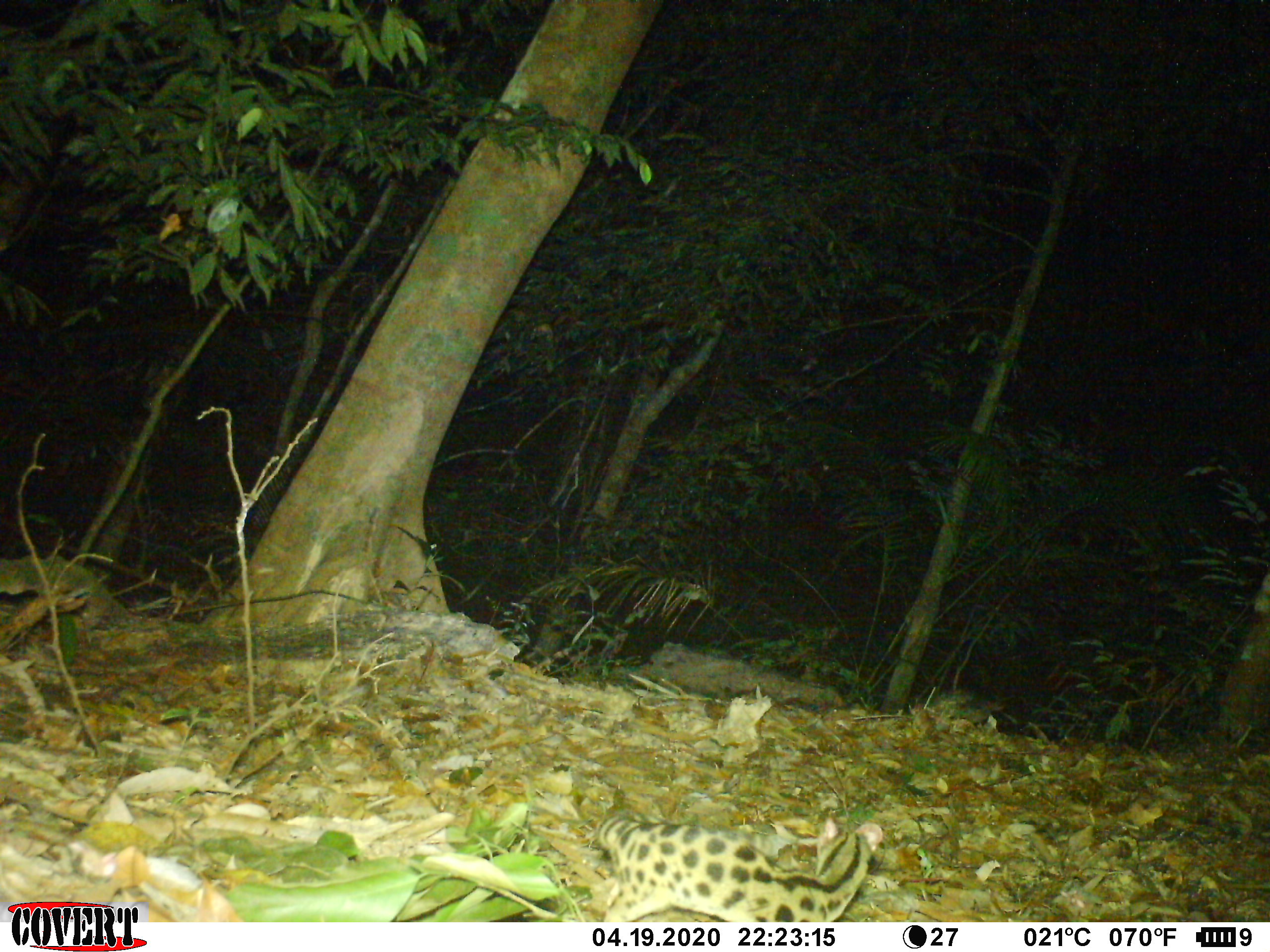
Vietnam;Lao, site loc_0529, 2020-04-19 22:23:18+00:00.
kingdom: Animalia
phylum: Chordata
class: Mammalia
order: Carnivora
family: Prionodontidae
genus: Prionodon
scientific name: Prionodon pardicolor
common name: spotted linsang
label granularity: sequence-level